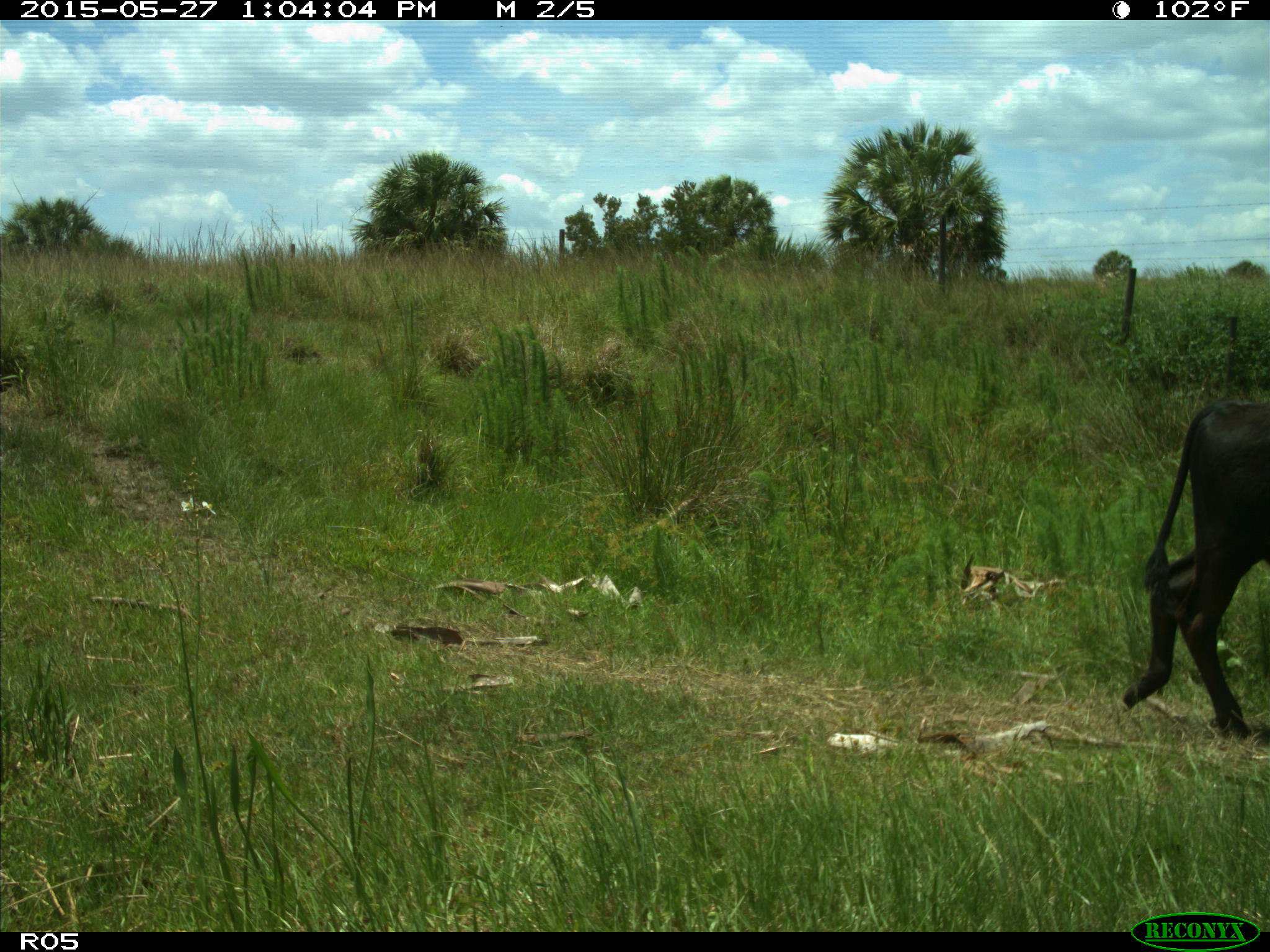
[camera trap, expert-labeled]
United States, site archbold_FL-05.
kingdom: Animalia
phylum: Chordata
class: Mammalia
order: Artiodactyla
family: Bovidae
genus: Bos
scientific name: Bos taurus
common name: domestic cow